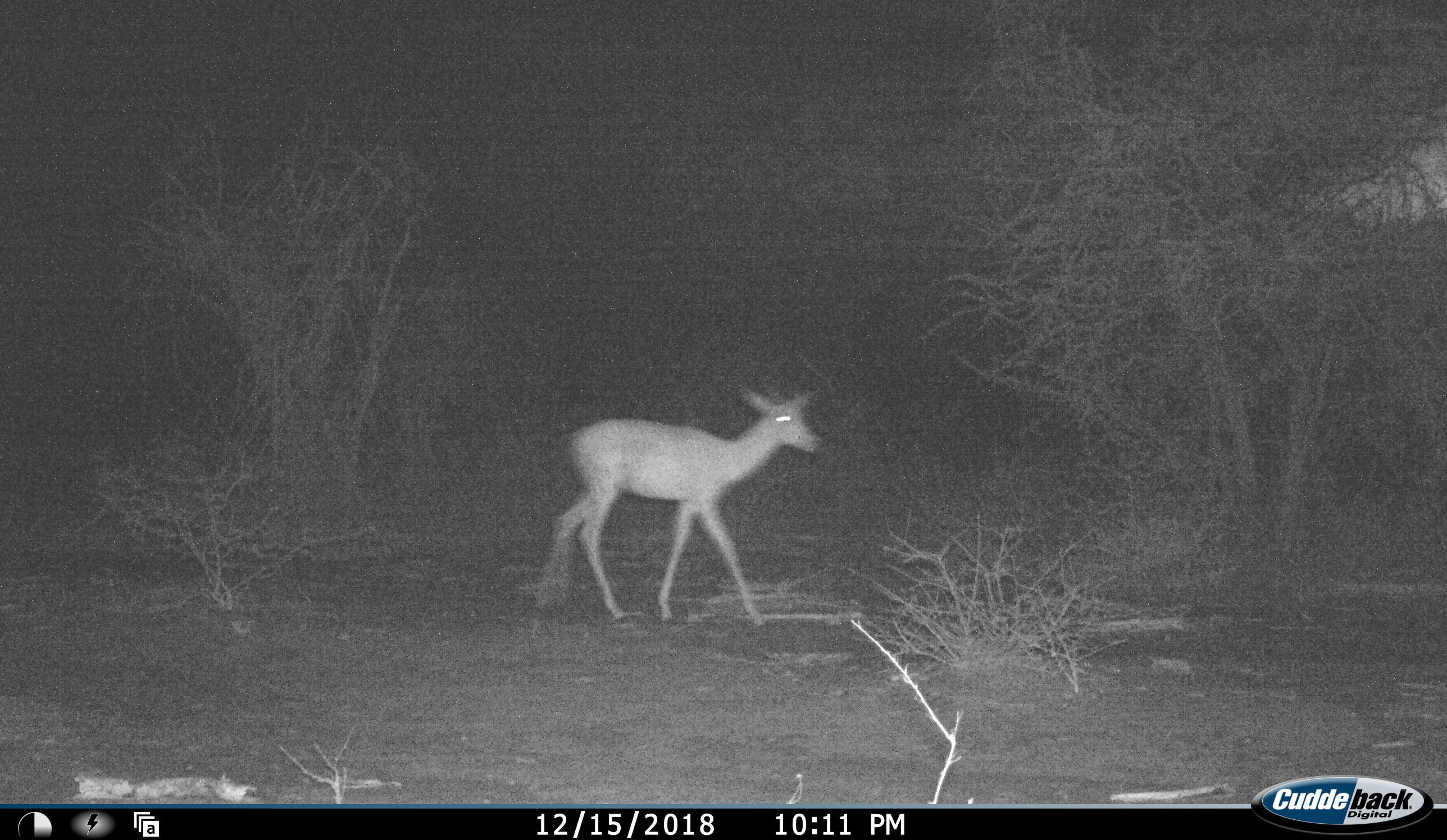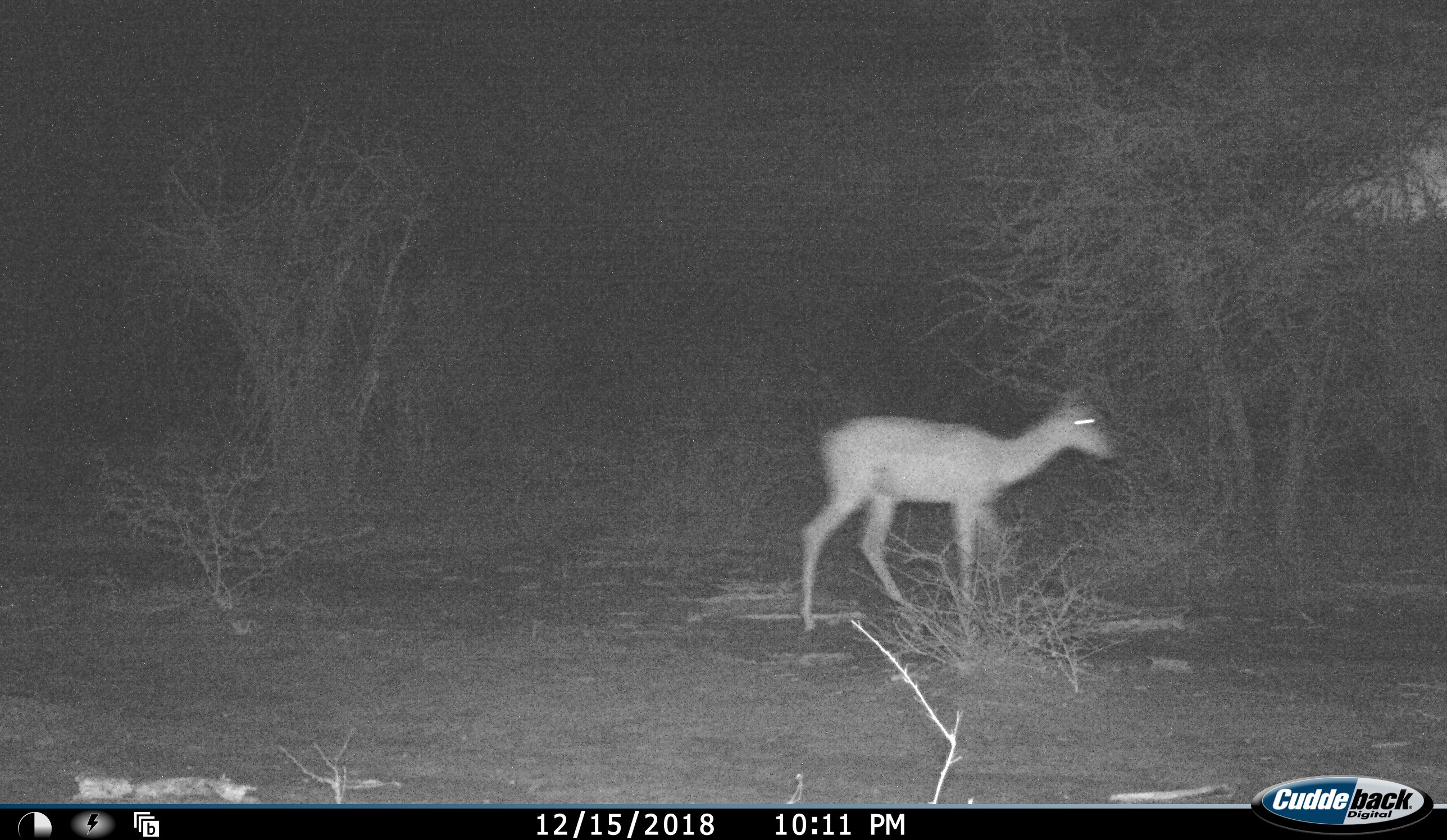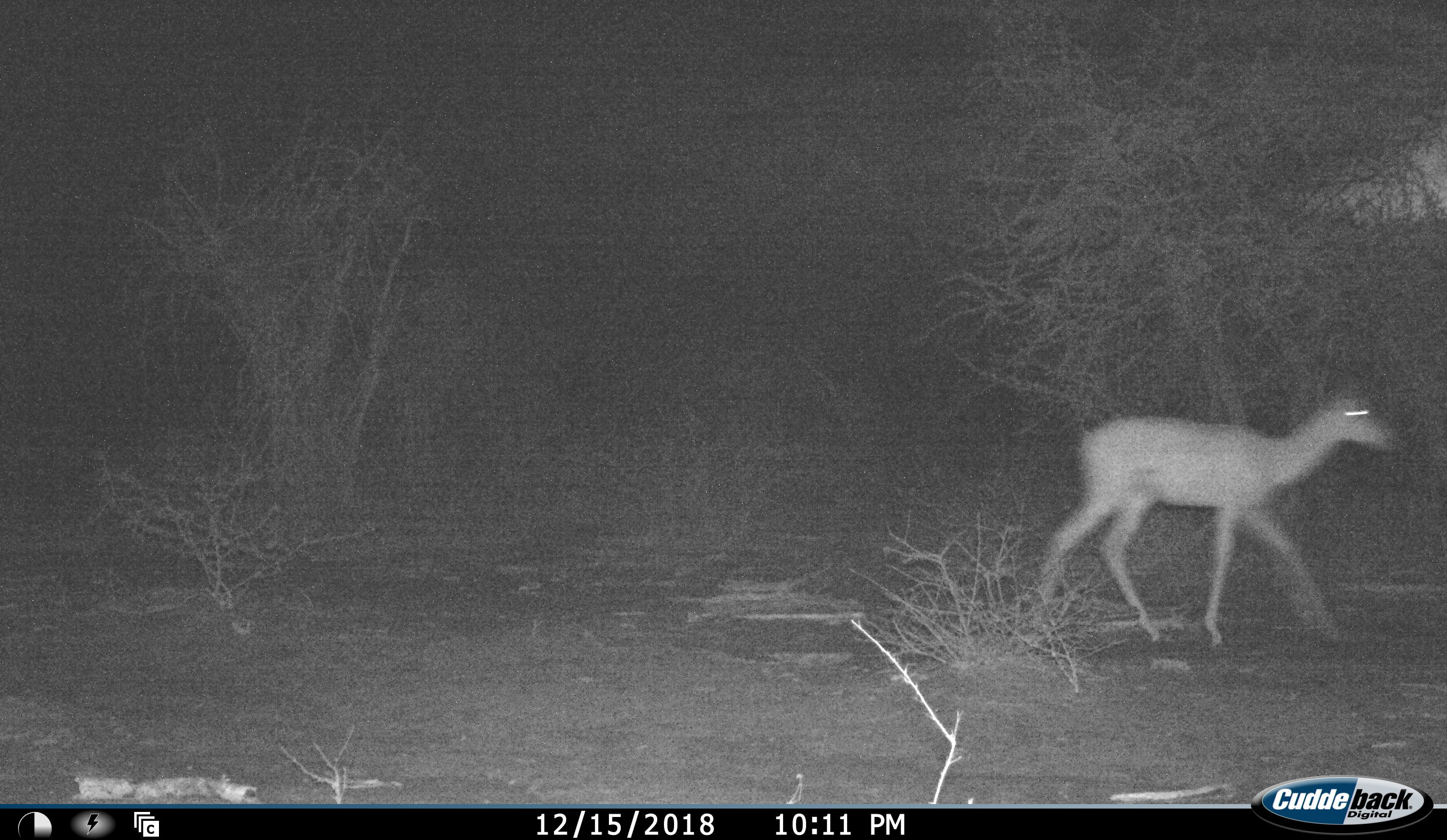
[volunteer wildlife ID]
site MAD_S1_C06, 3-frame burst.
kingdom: Animalia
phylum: Chordata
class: Mammalia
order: Artiodactyla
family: Bovidae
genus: Aepyceros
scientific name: Aepyceros melampus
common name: impala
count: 1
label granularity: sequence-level